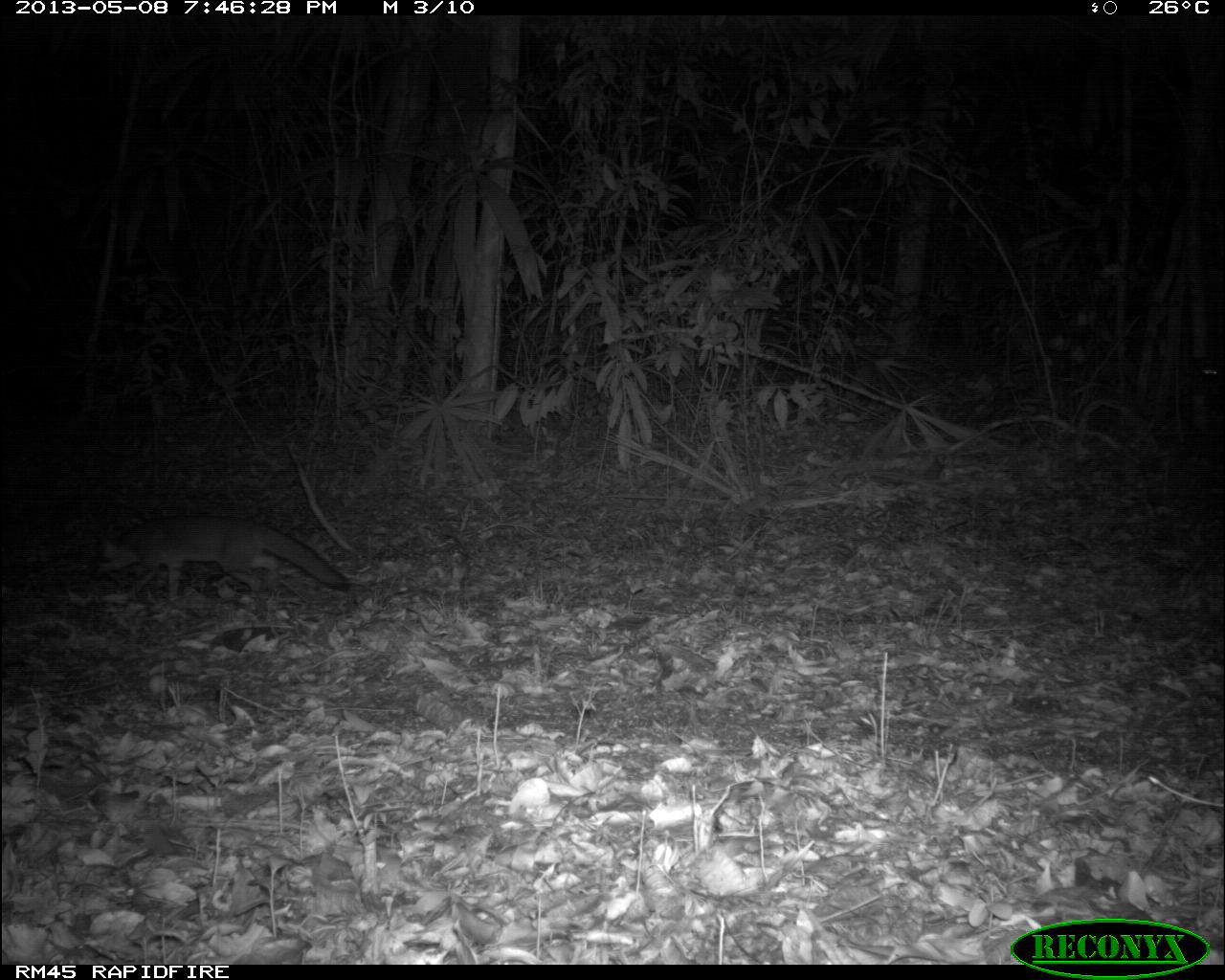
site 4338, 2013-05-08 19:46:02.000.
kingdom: Animalia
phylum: Chordata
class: Mammalia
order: Carnivora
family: Canidae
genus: Urocyon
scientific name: Urocyon cinereoargenteus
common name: gray fox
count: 1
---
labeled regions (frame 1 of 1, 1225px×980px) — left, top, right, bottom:
urocyon cinereoargenteus: 89, 511, 350, 602; 1188, 354, 1225, 387